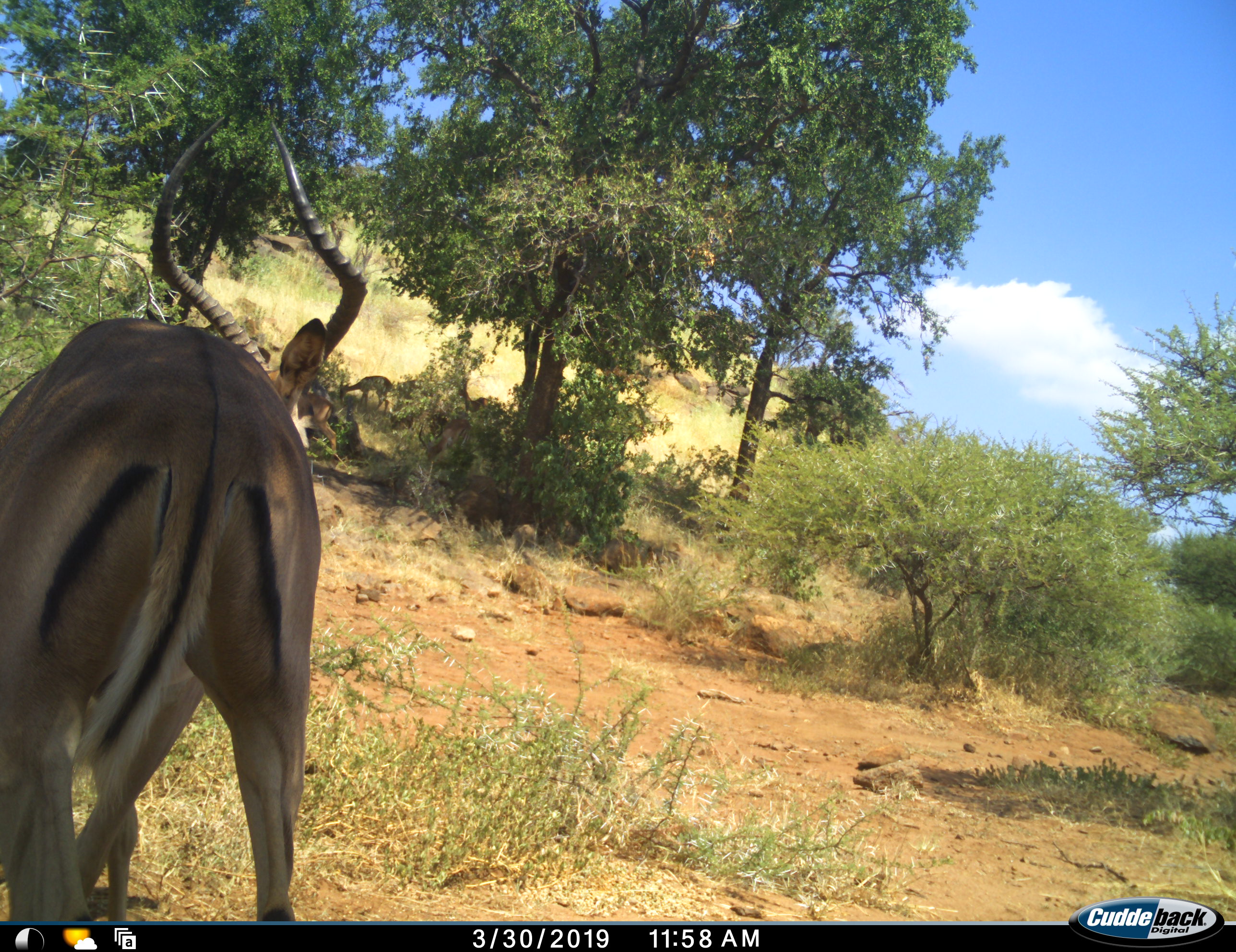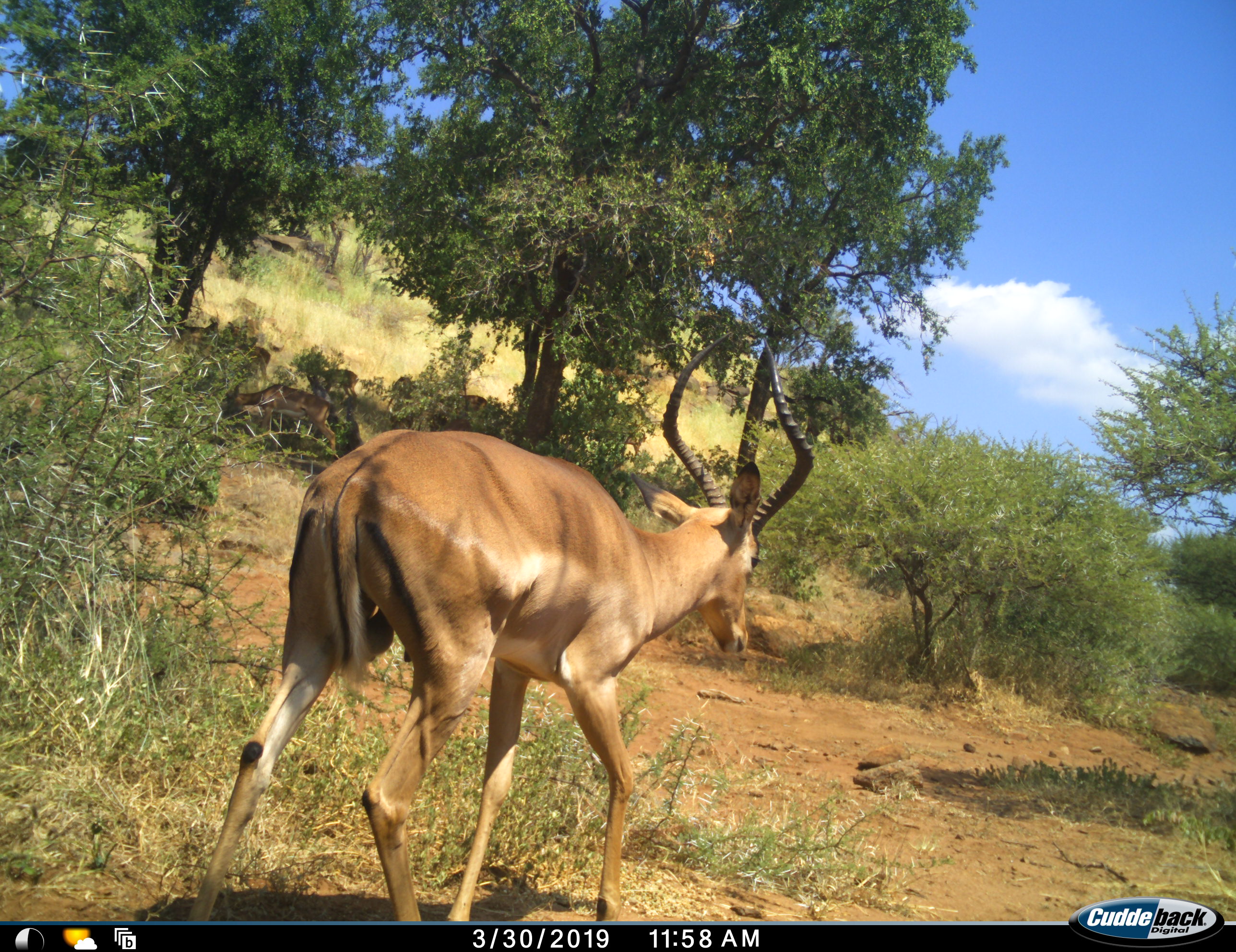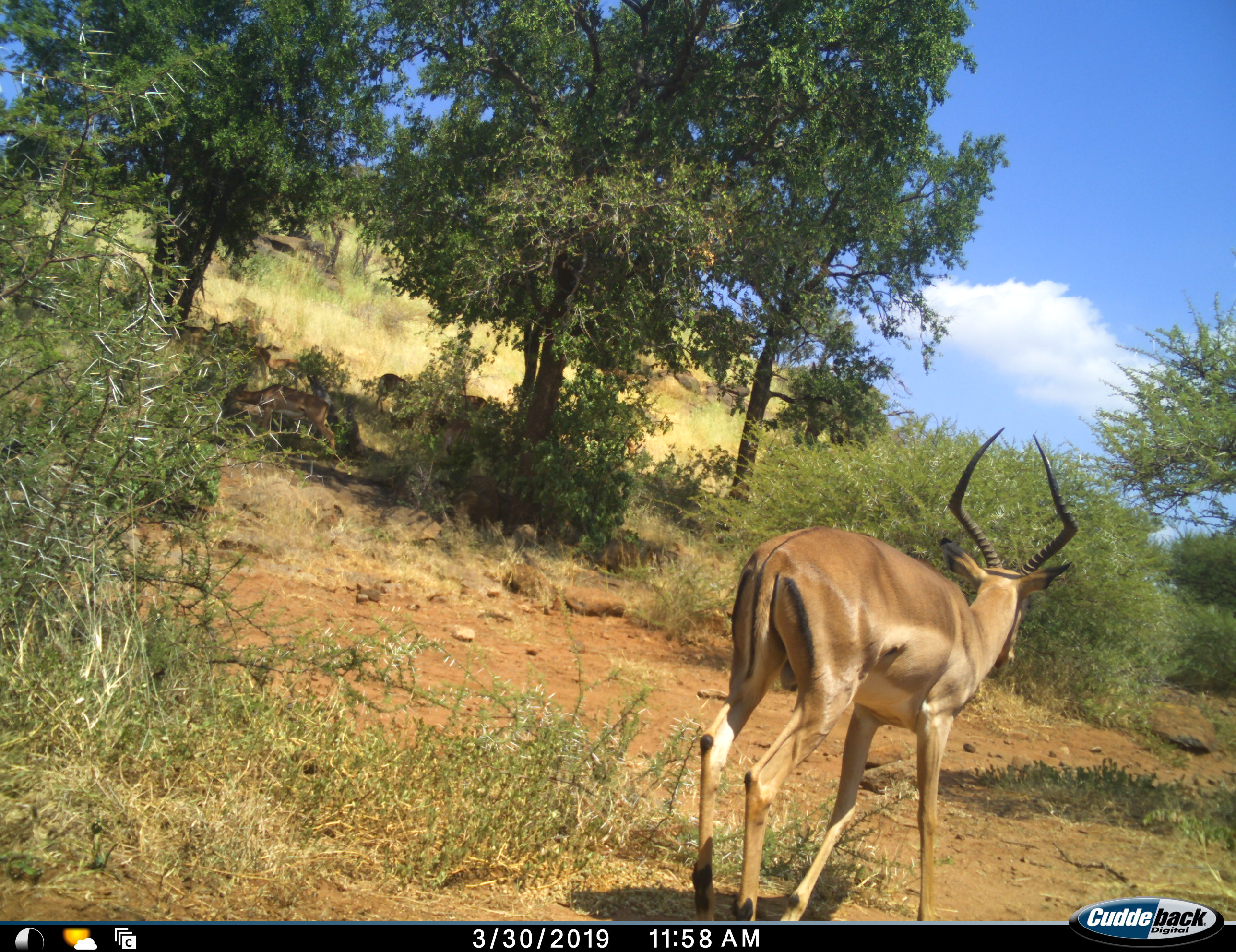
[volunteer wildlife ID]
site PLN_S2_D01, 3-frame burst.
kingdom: Animalia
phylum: Chordata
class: Mammalia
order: Artiodactyla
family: Bovidae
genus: Aepyceros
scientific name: Aepyceros melampus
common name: impala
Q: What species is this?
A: Impala (Aepyceros melampus).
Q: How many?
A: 6.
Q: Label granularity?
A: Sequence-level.